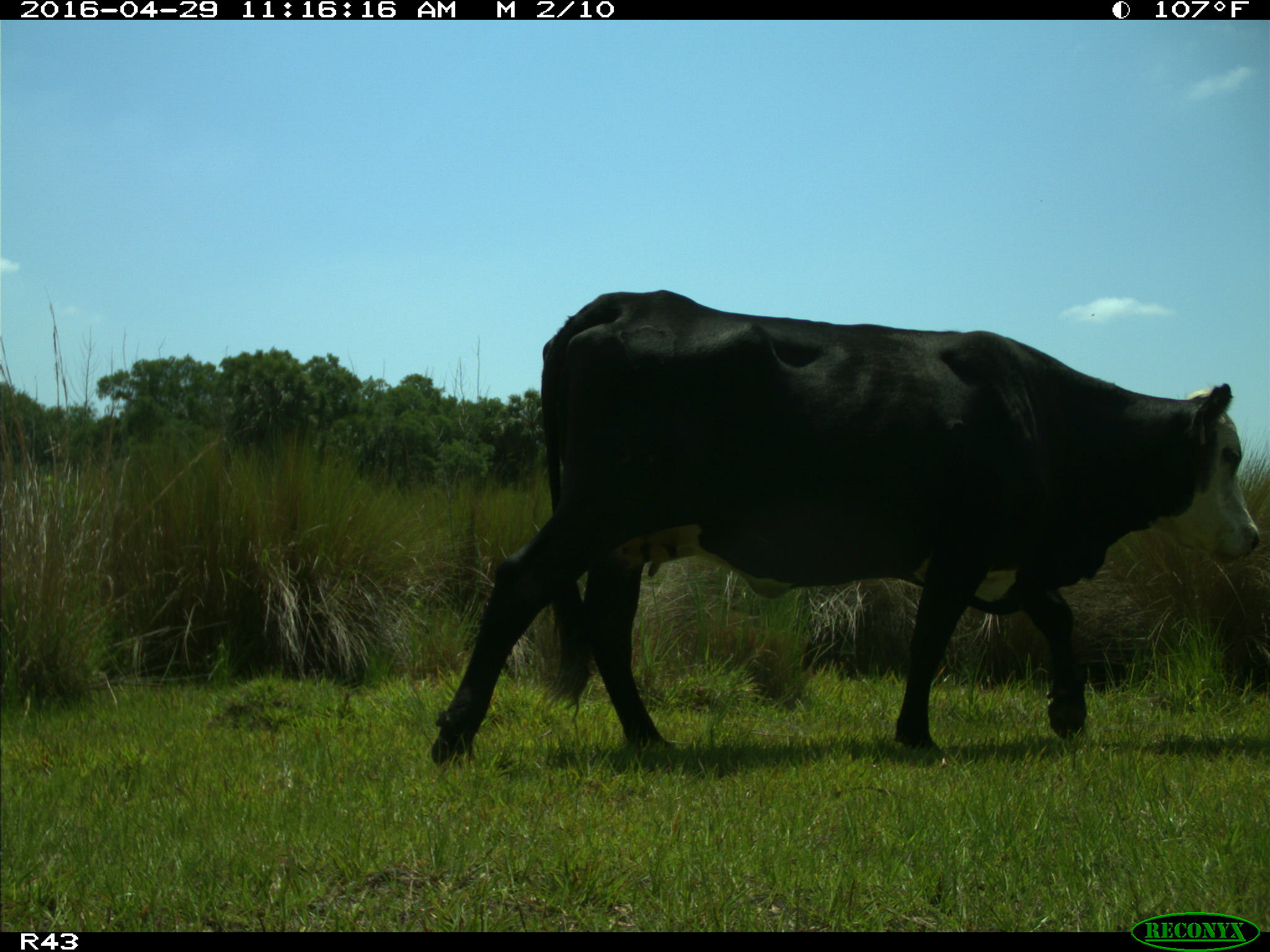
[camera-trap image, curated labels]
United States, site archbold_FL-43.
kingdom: Animalia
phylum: Chordata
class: Mammalia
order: Artiodactyla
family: Bovidae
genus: Bos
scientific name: Bos taurus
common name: domestic cow